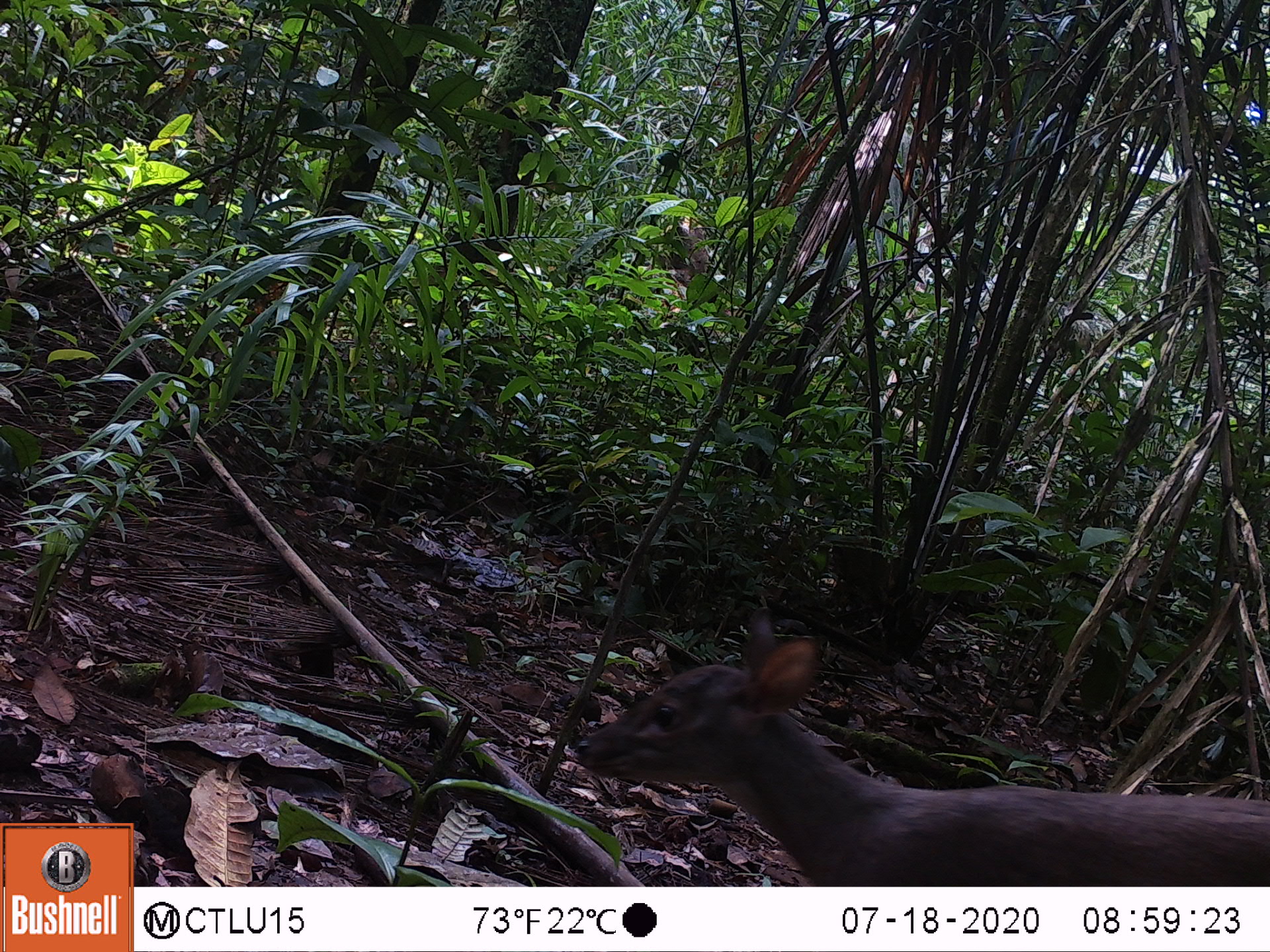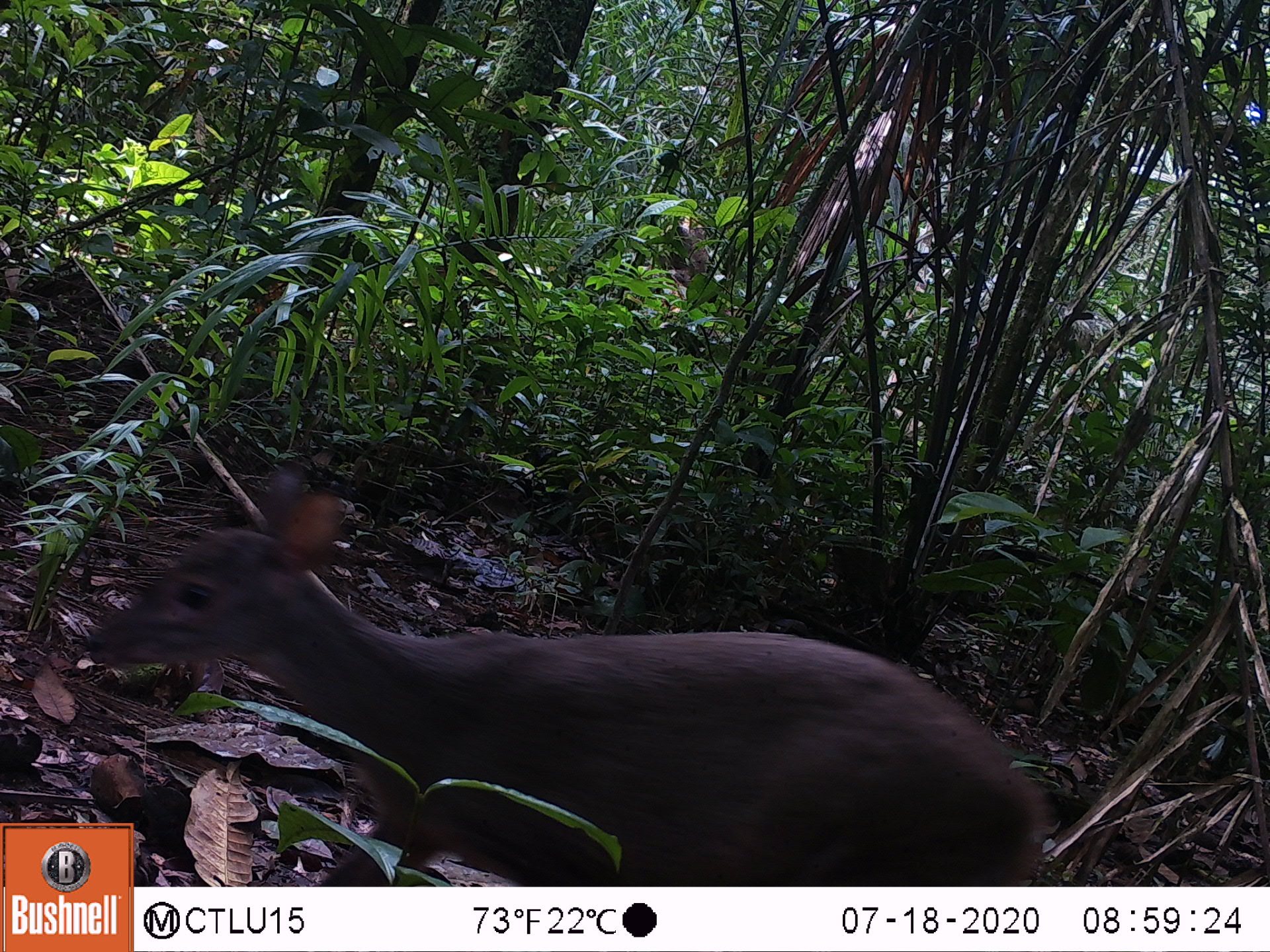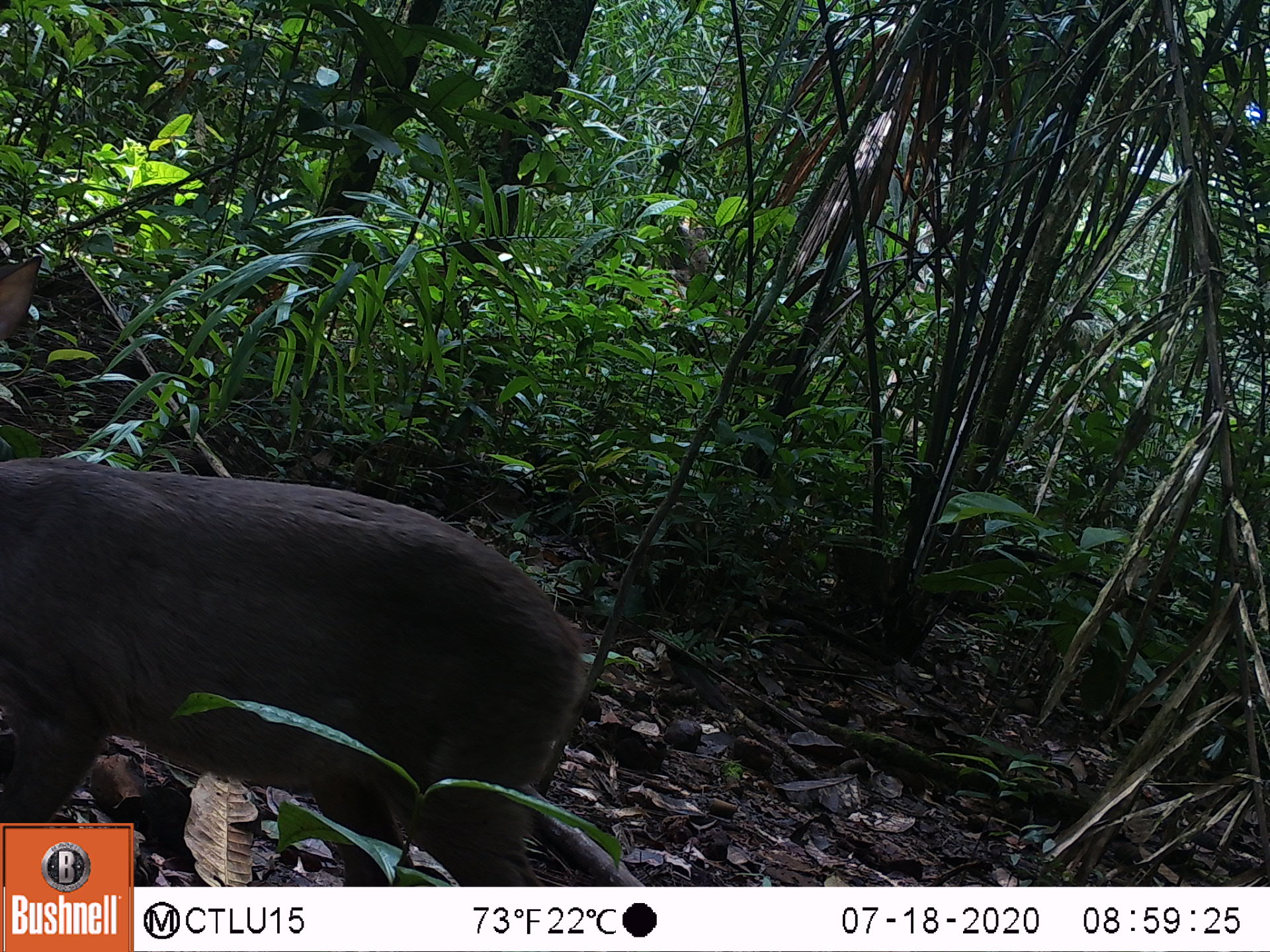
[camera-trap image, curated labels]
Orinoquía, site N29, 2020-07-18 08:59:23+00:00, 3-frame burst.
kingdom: Animalia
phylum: Chordata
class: Mammalia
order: Artiodactyla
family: Cervidae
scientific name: Cervidae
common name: deer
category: unknown cervid